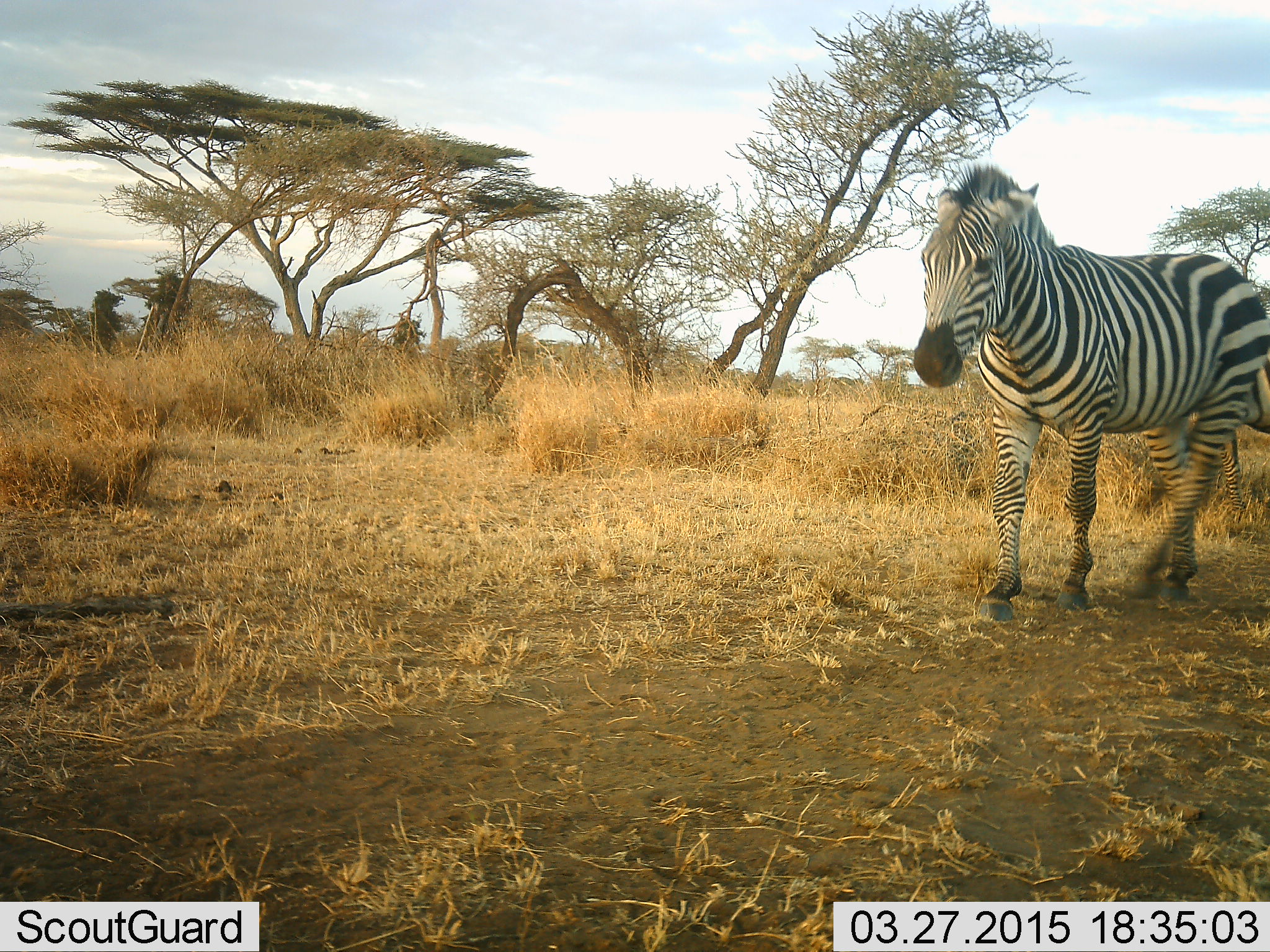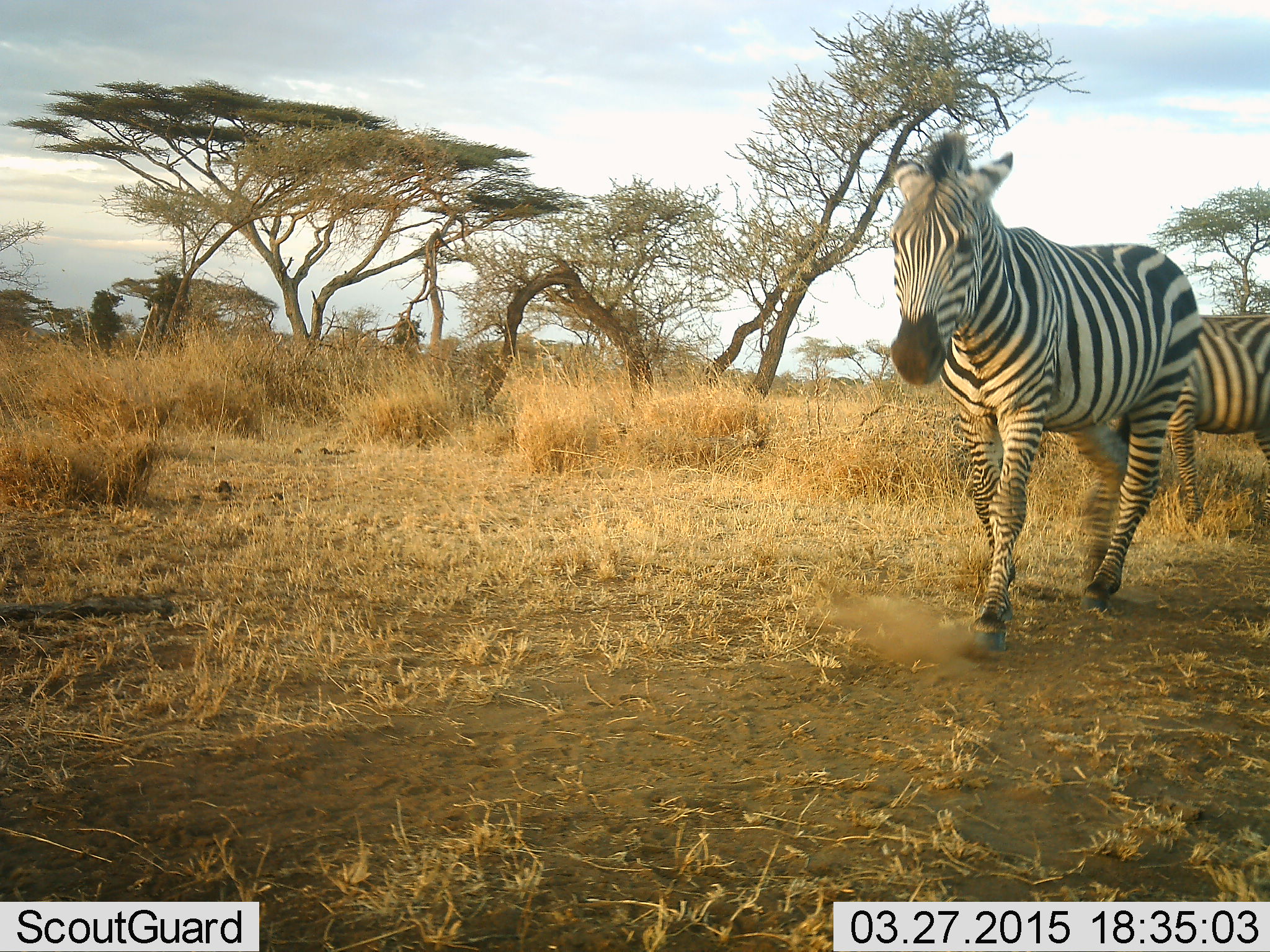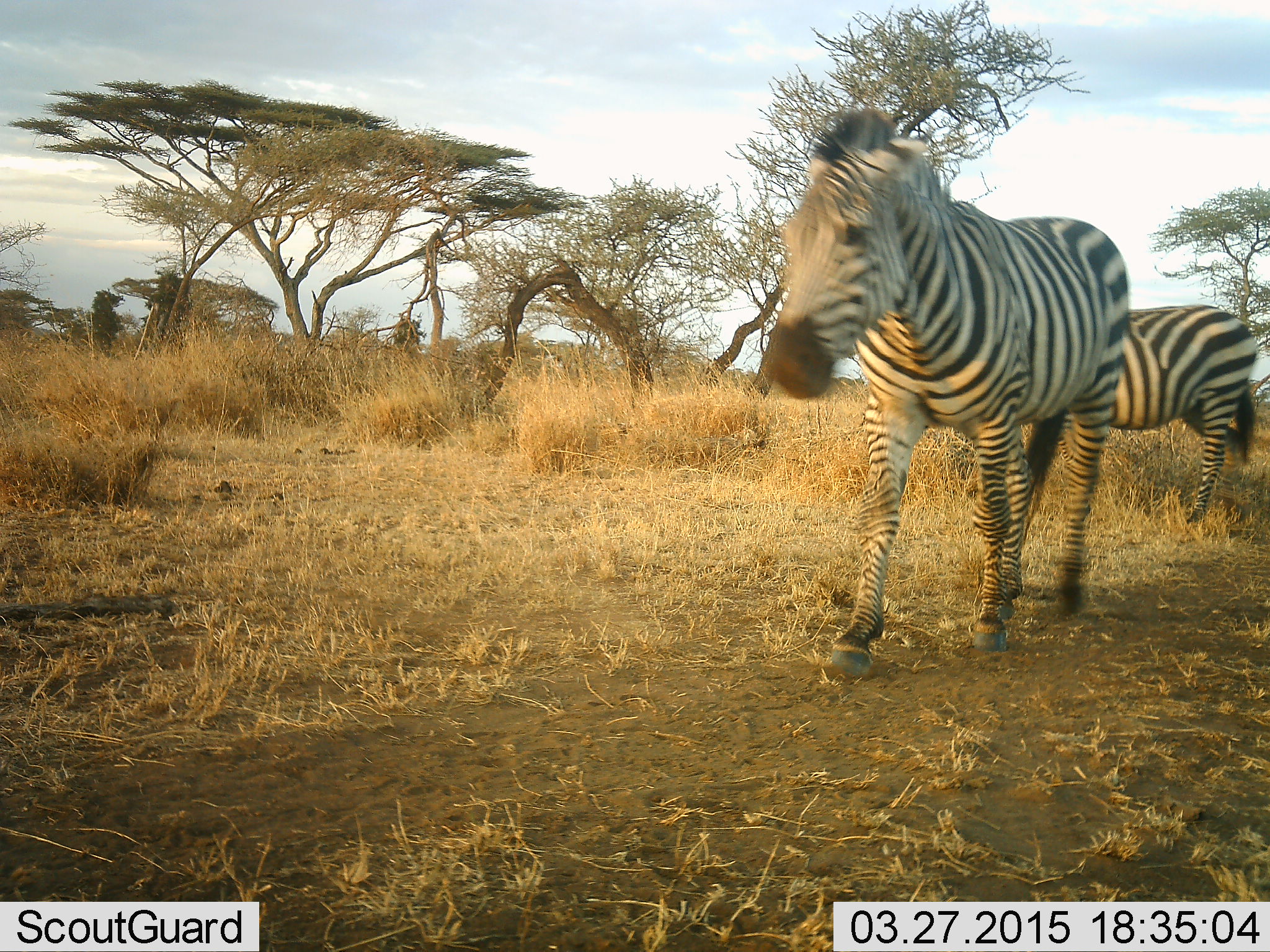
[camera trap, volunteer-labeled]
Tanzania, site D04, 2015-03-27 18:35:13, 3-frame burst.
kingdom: Animalia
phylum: Chordata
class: Mammalia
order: Perissodactyla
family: Equidae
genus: Equus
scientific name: Equus quagga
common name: plains zebra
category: zebra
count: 2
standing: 0%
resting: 0%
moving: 100%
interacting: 0%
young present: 0%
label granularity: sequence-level